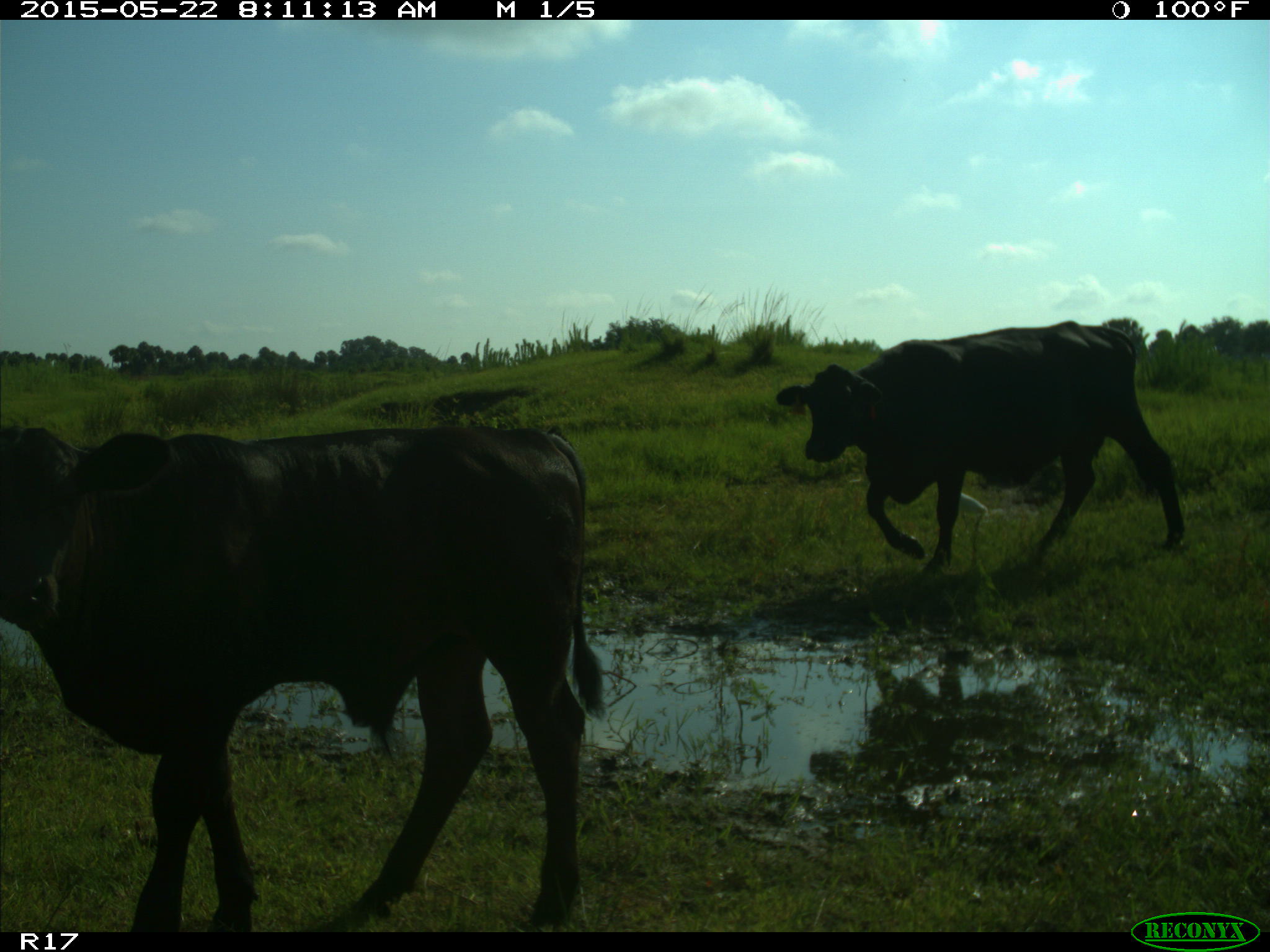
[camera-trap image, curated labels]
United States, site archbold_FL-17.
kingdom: Animalia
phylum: Chordata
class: Mammalia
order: Artiodactyla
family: Bovidae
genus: Bos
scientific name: Bos taurus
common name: domestic cow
Bos taurus (domestic cow).